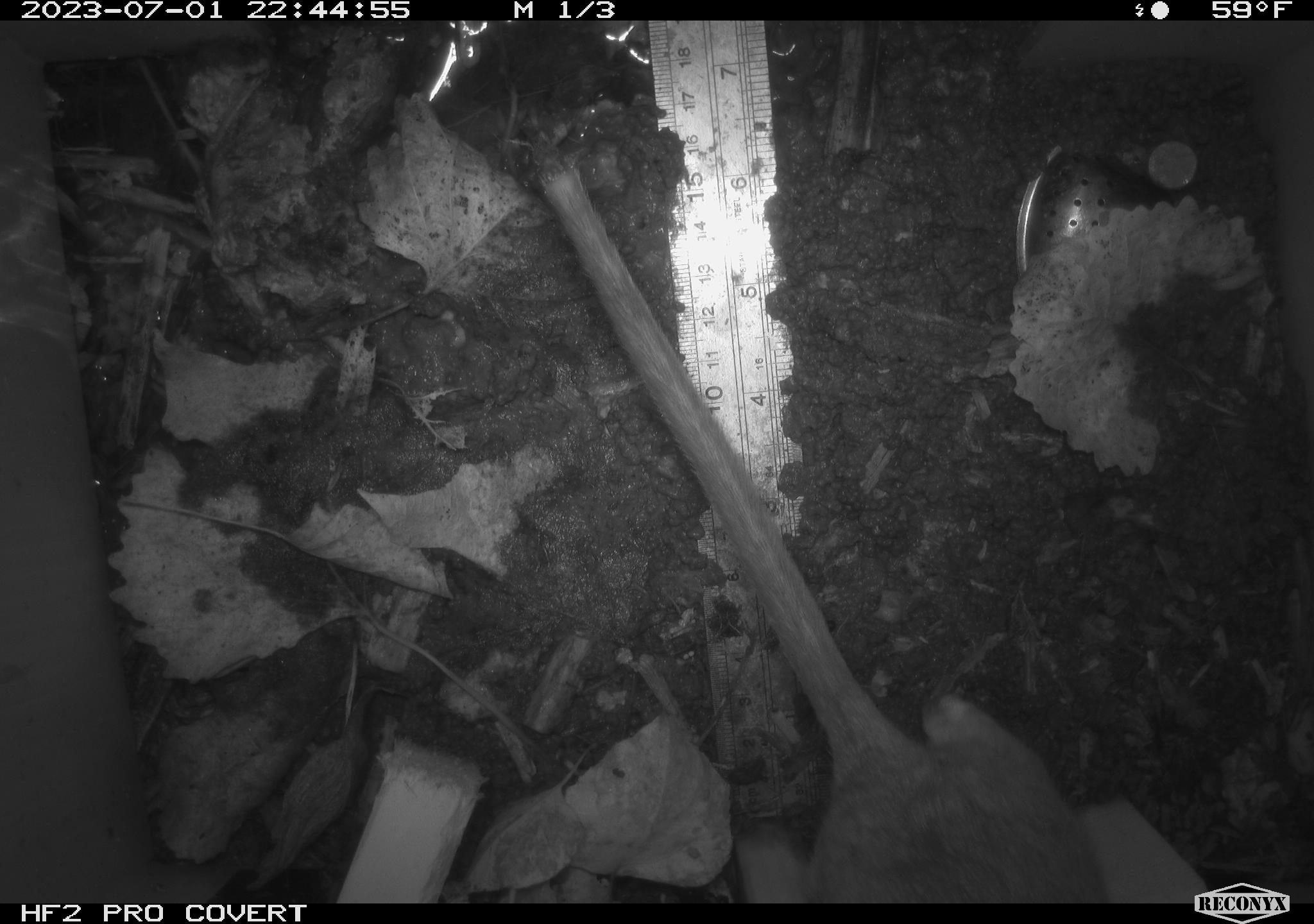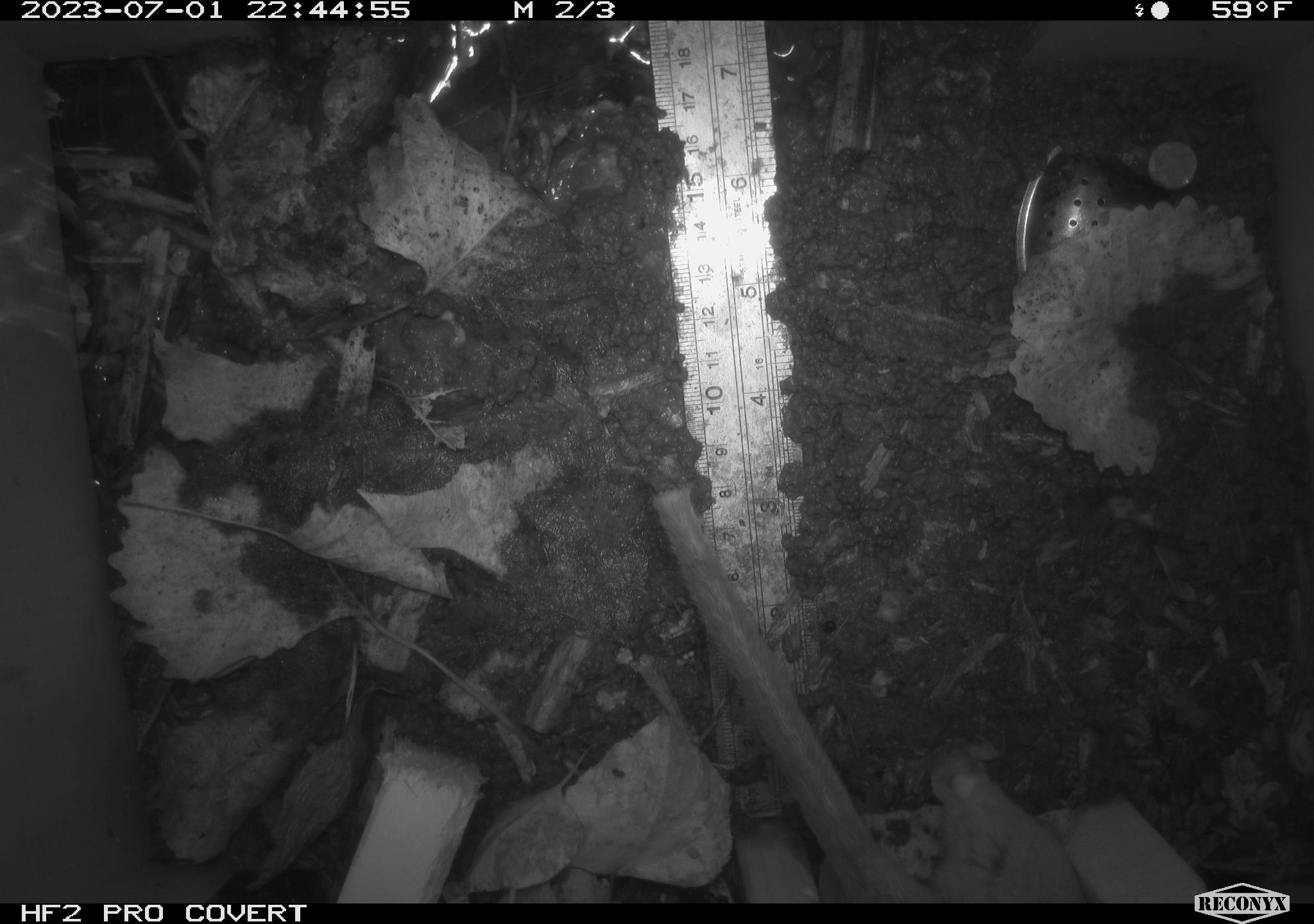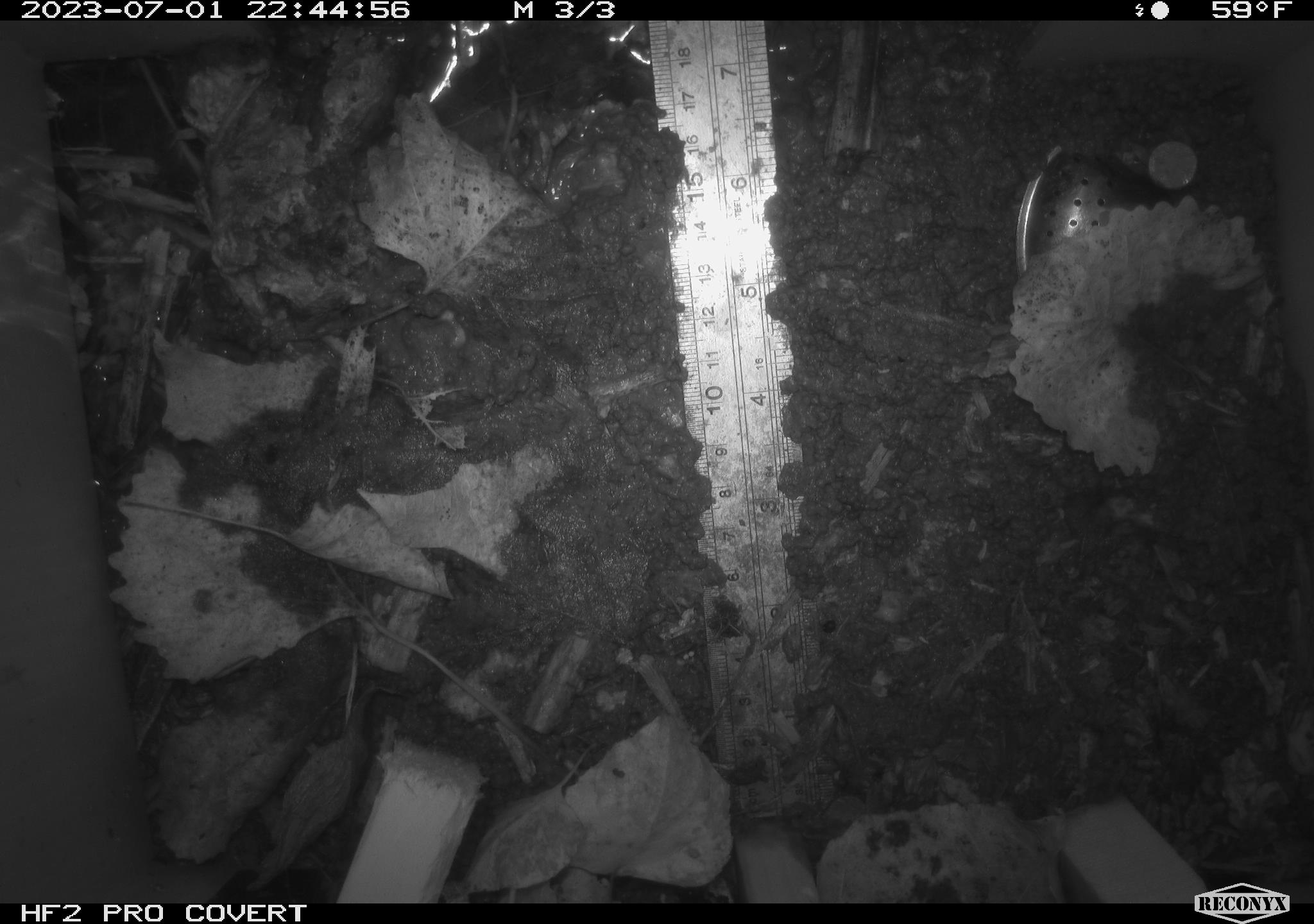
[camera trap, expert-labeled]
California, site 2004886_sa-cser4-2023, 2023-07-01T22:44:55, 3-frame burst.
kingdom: Animalia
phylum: Chordata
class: Mammalia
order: Rodentia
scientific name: Rodentia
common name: woodrat or rat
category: woodrat or rat species